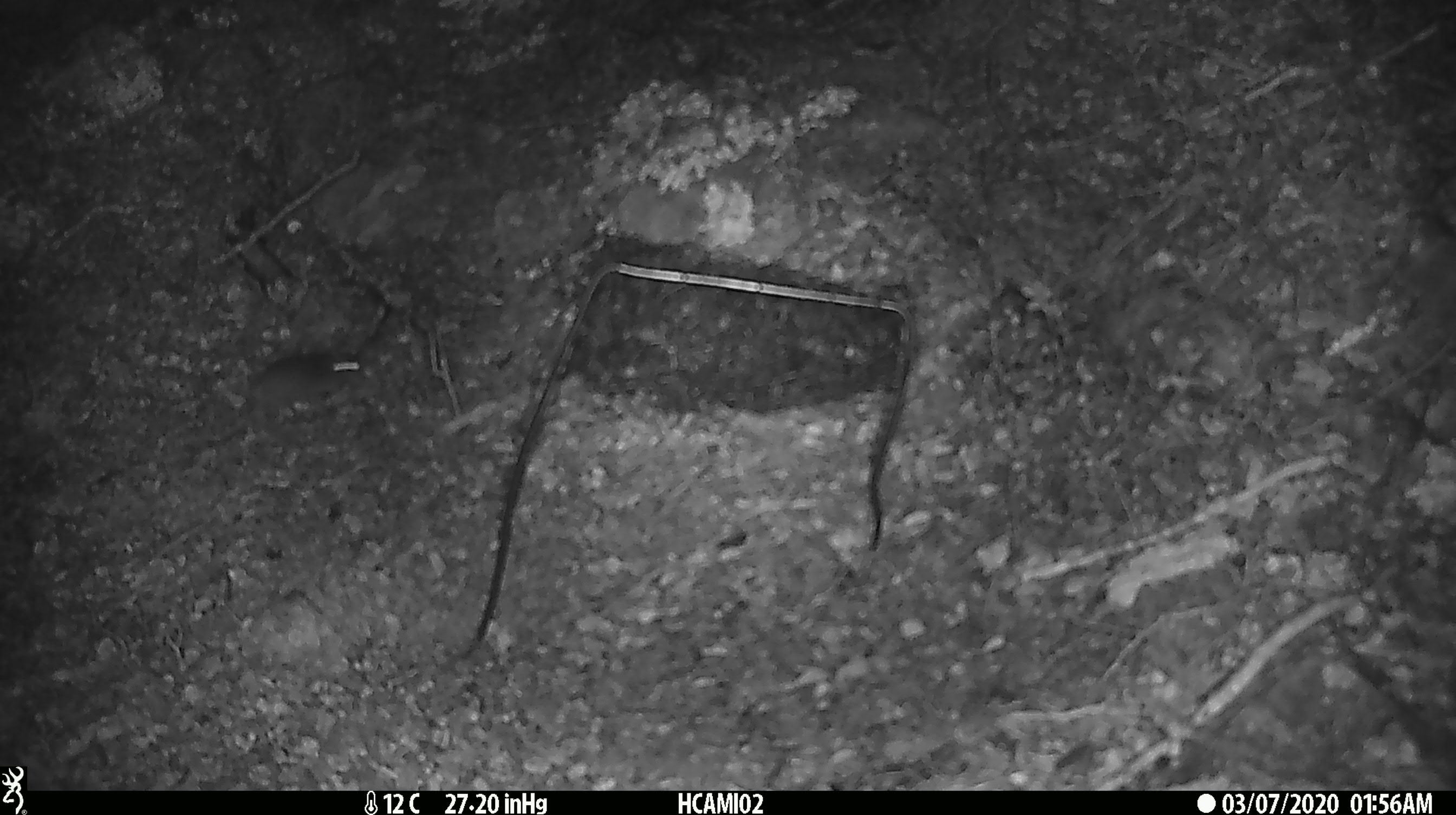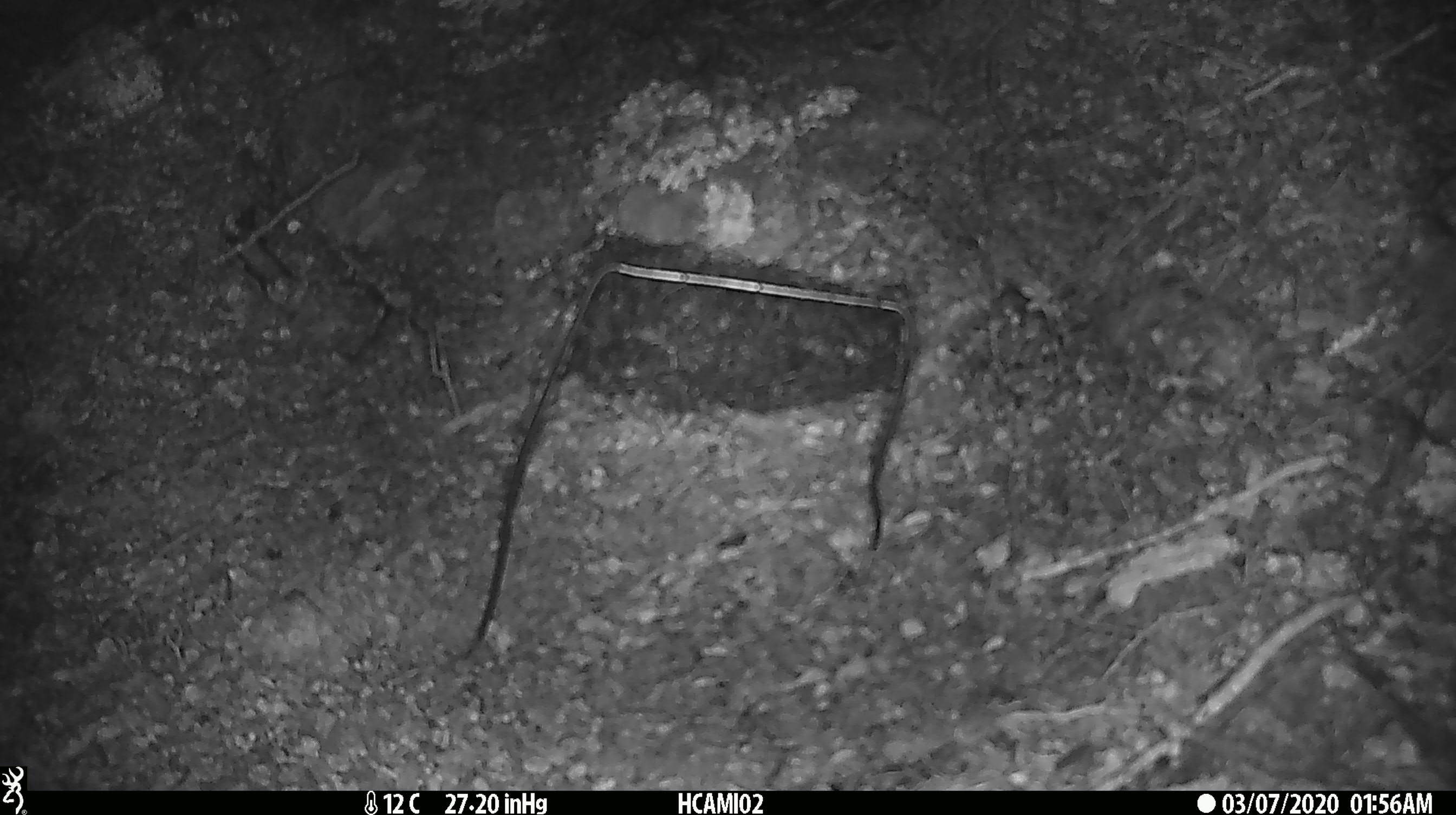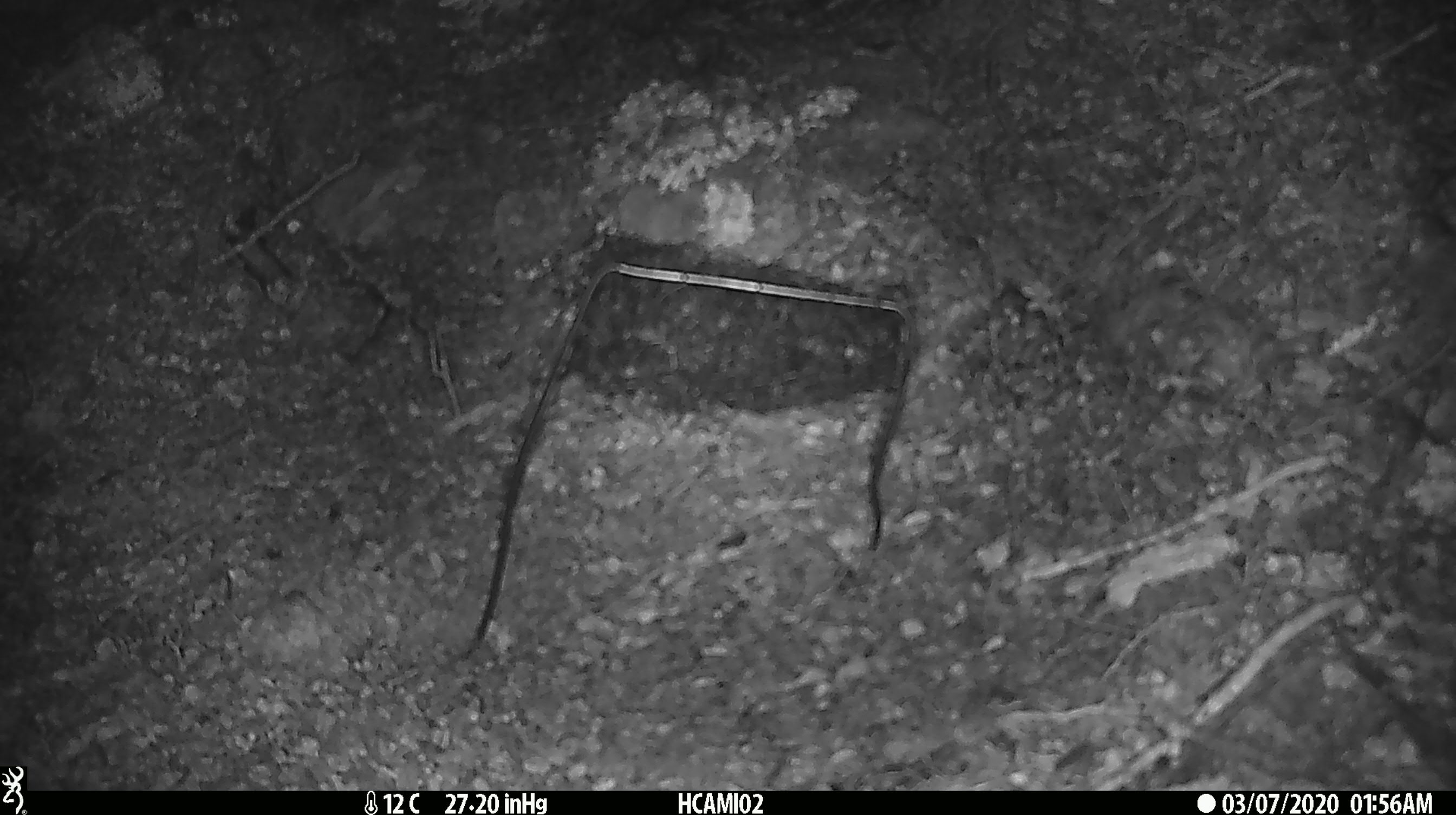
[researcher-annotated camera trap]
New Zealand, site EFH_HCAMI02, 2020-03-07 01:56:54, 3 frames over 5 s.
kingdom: Animalia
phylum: Chordata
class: Mammalia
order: Rodentia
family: Muridae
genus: Mus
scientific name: Mus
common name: mouse